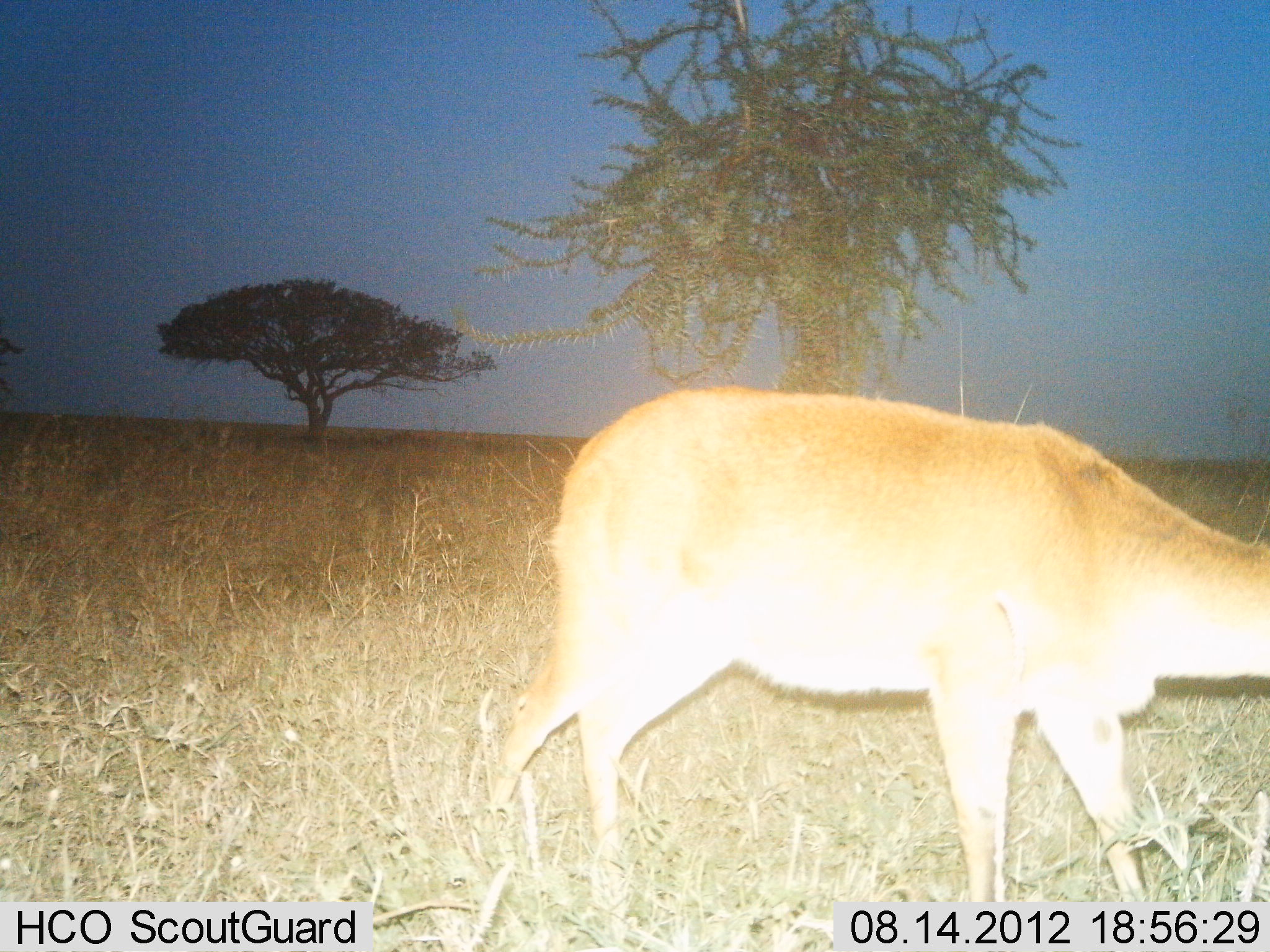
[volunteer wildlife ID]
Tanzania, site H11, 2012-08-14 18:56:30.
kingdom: Animalia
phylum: Chordata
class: Mammalia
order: Artiodactyla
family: Bovidae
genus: Redunca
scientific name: Redunca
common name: reedbuck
Reedbuck (Redunca), count 1. Behavior (volunteer vote fractions): standing 30%, resting 0%, moving 40%, interacting 0%. Young present (vote fraction): 0%. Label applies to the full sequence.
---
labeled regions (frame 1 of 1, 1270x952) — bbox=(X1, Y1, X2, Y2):
animal: bbox=(482, 382, 1270, 952)